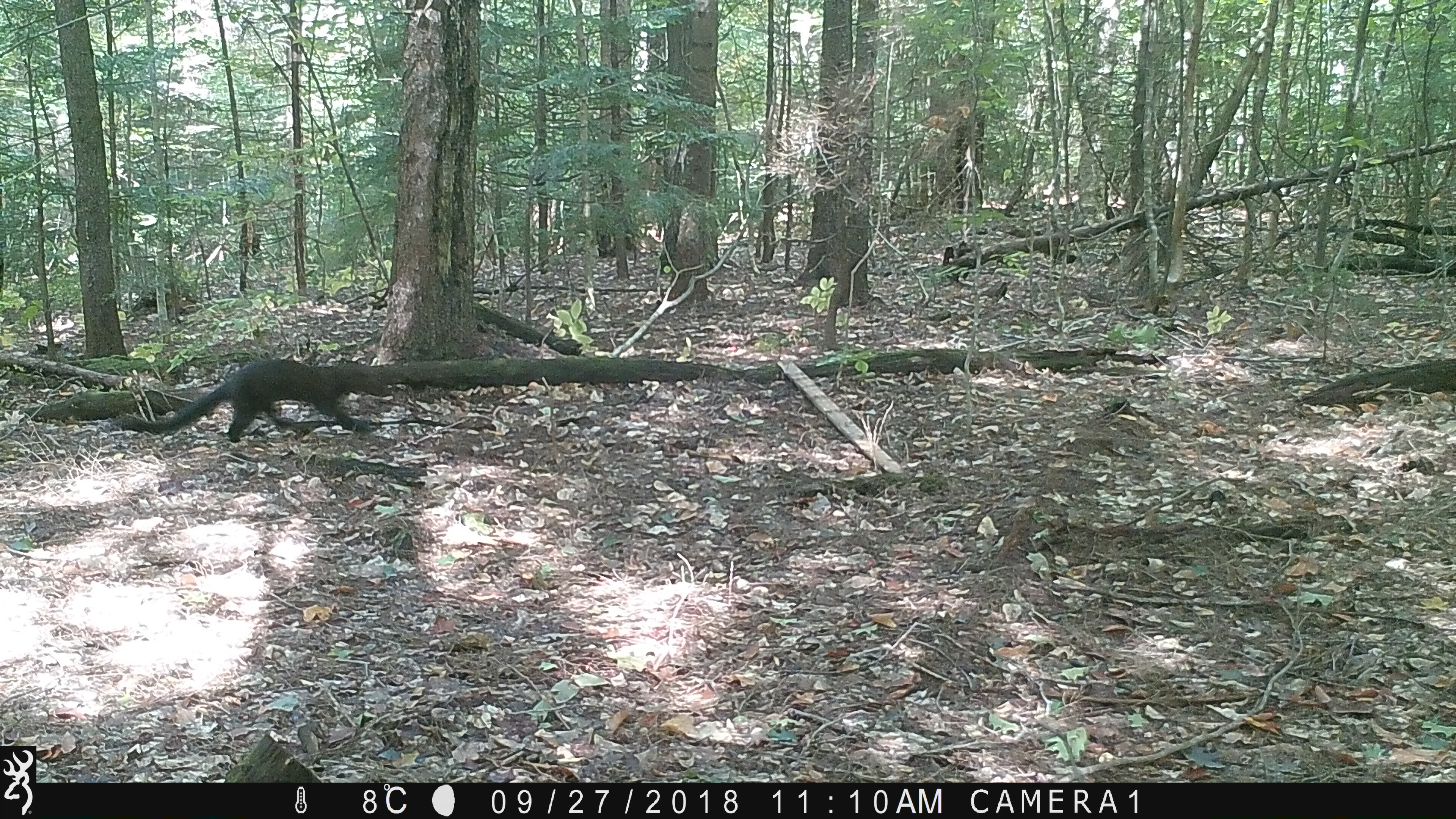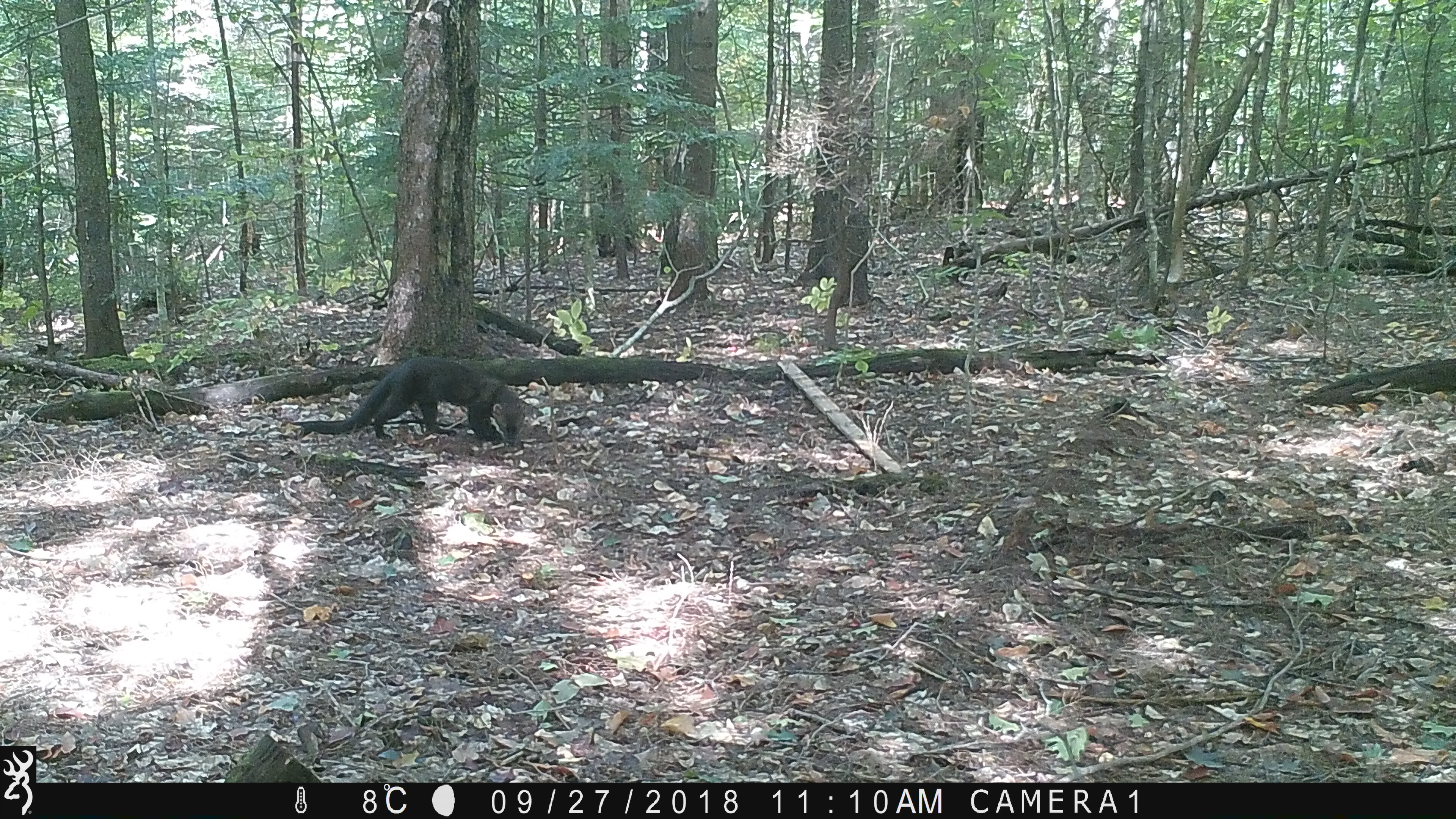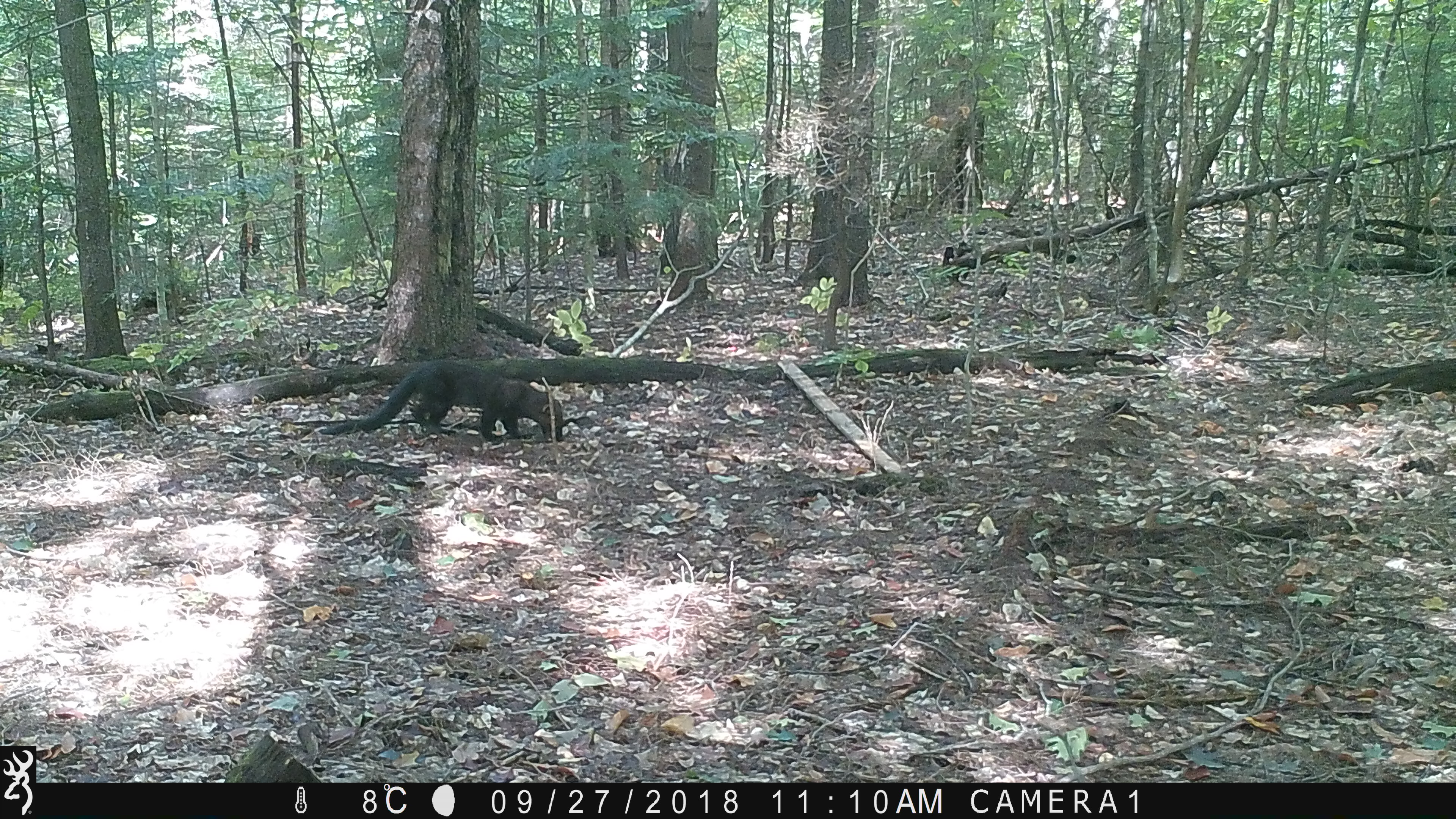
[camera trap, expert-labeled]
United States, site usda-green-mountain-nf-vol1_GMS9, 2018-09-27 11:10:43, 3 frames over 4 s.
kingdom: Animalia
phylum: Chordata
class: Mammalia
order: Carnivora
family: Mustelidae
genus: Pekania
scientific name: Pekania pennanti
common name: fisher